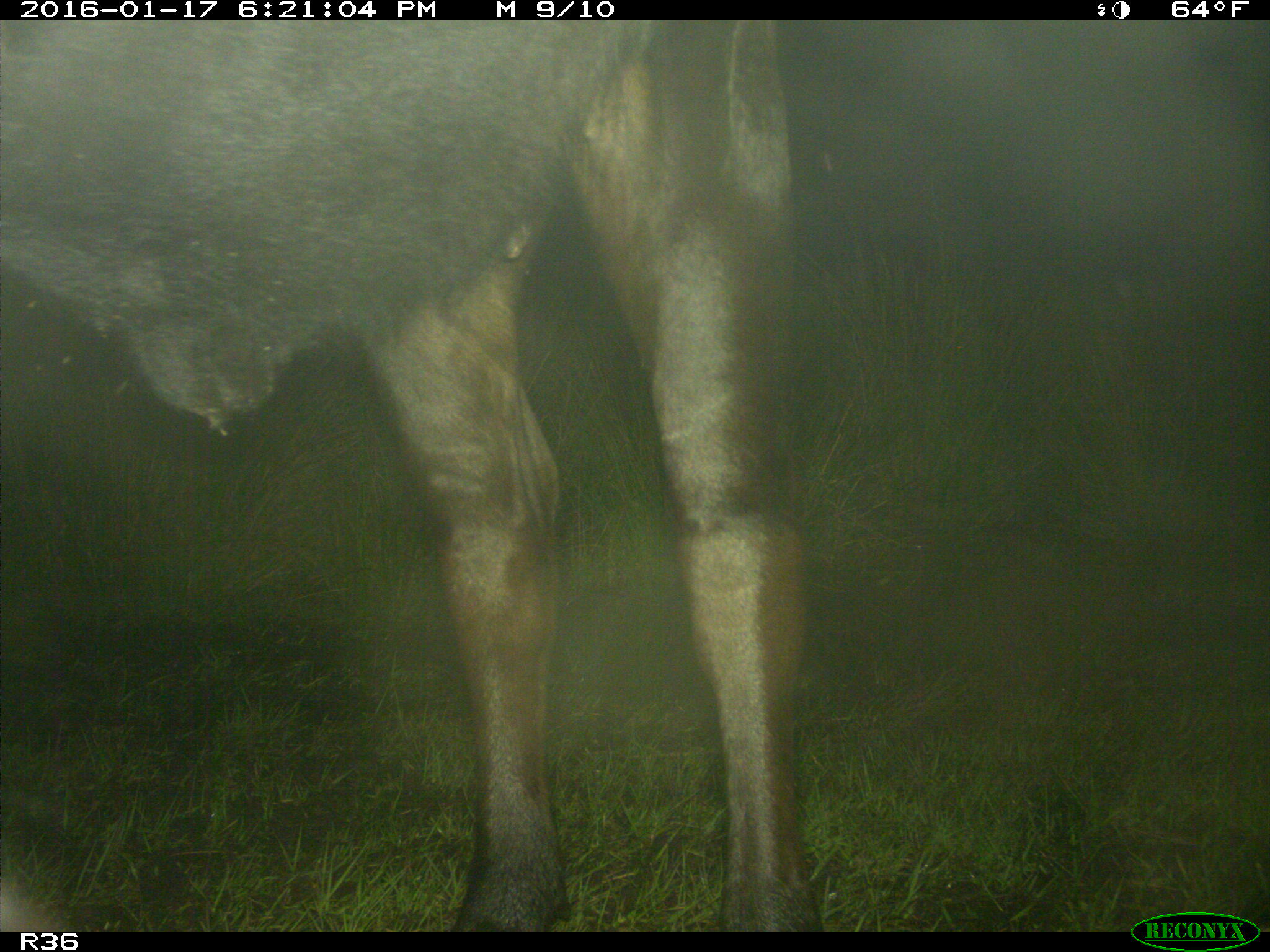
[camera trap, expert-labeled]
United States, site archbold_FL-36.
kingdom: Animalia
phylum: Chordata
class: Mammalia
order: Artiodactyla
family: Bovidae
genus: Bos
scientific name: Bos taurus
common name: domestic cow